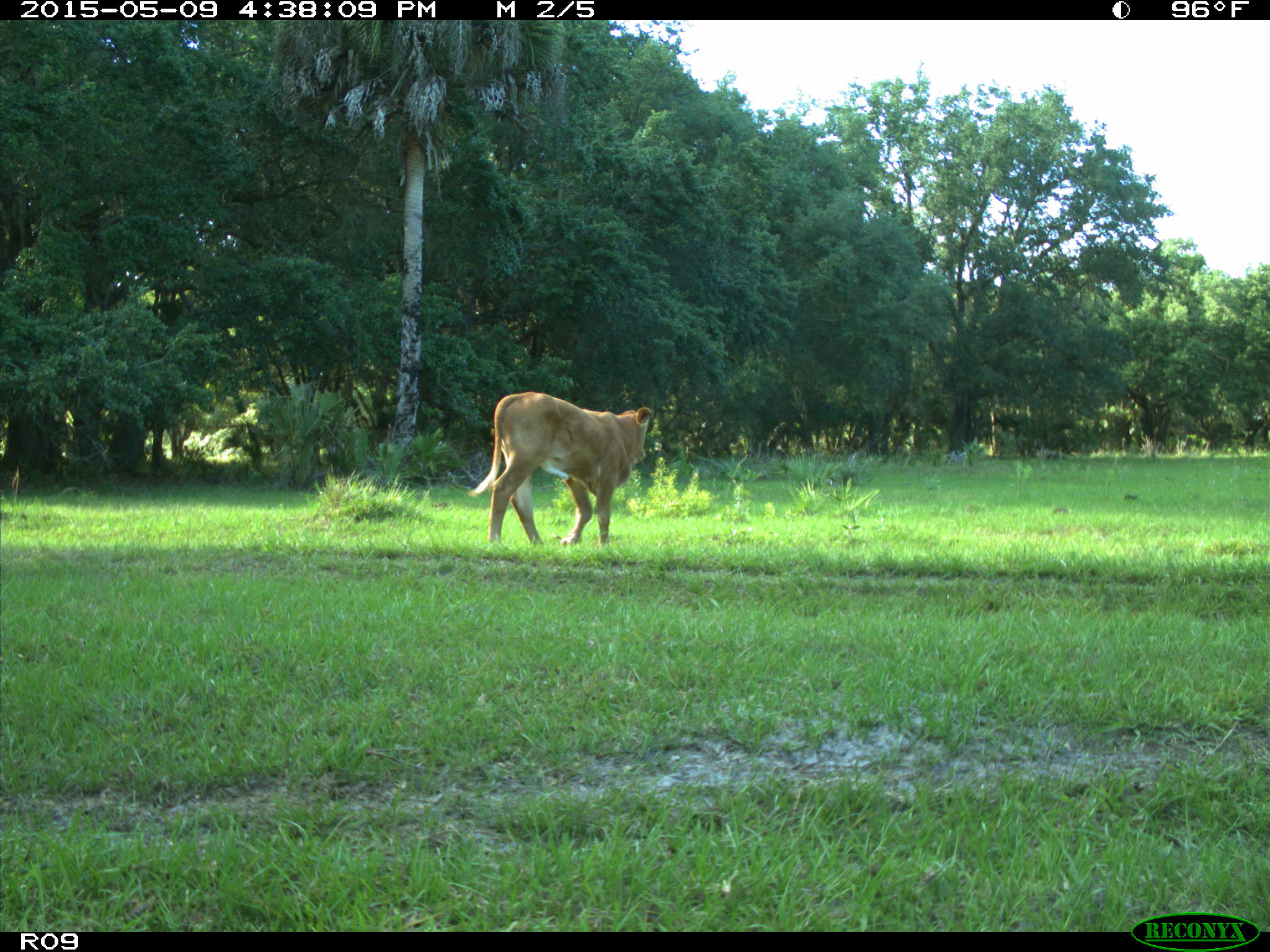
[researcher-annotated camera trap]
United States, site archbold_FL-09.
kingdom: Animalia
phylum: Chordata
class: Mammalia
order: Artiodactyla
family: Bovidae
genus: Bos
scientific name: Bos taurus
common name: domestic cow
Bos taurus (domestic cow).